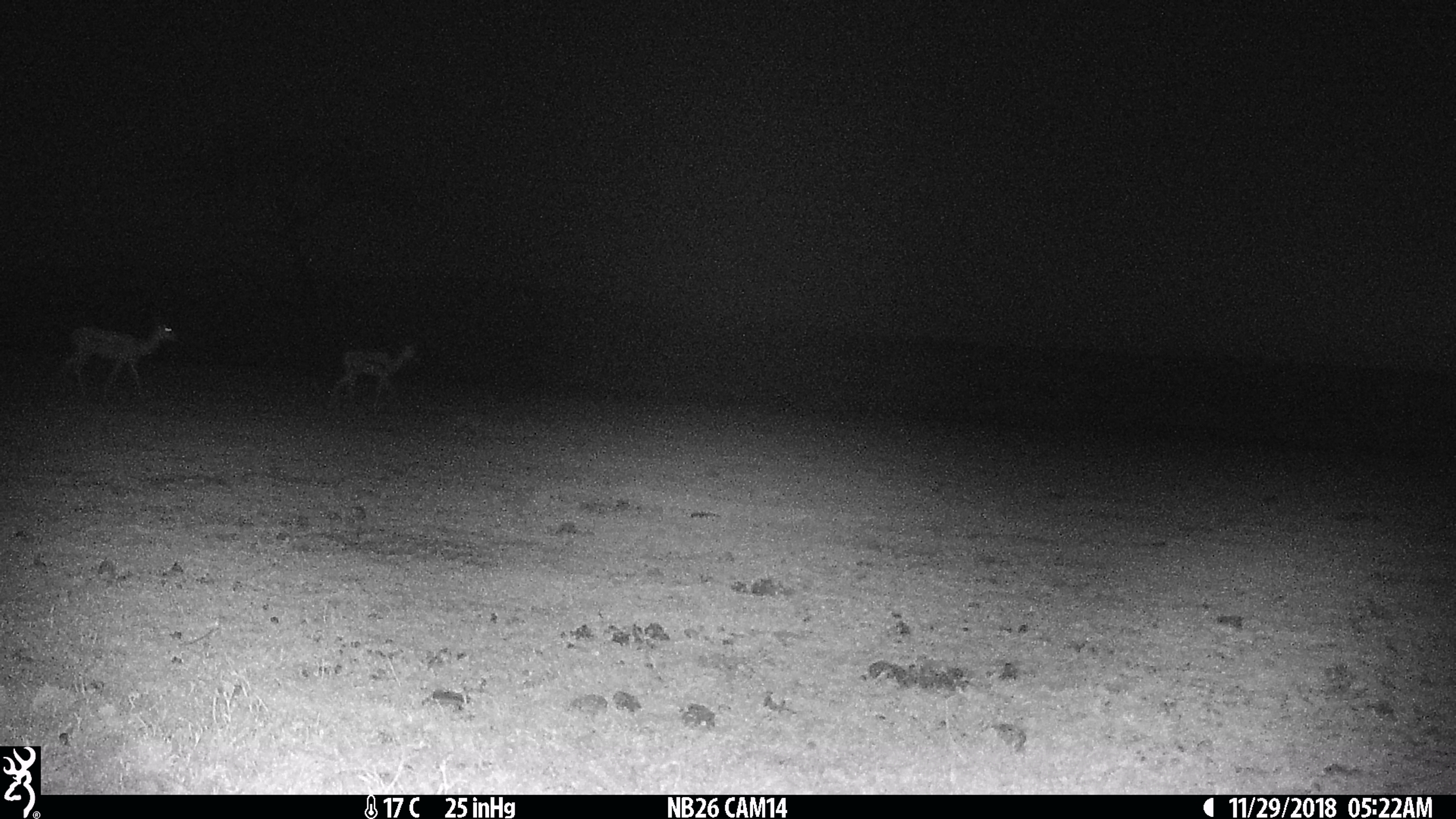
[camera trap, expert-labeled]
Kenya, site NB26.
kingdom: Animalia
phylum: Chordata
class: Mammalia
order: Artiodactyla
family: Bovidae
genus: Nanger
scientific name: Nanger granti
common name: grant's gazelle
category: gazelle grants